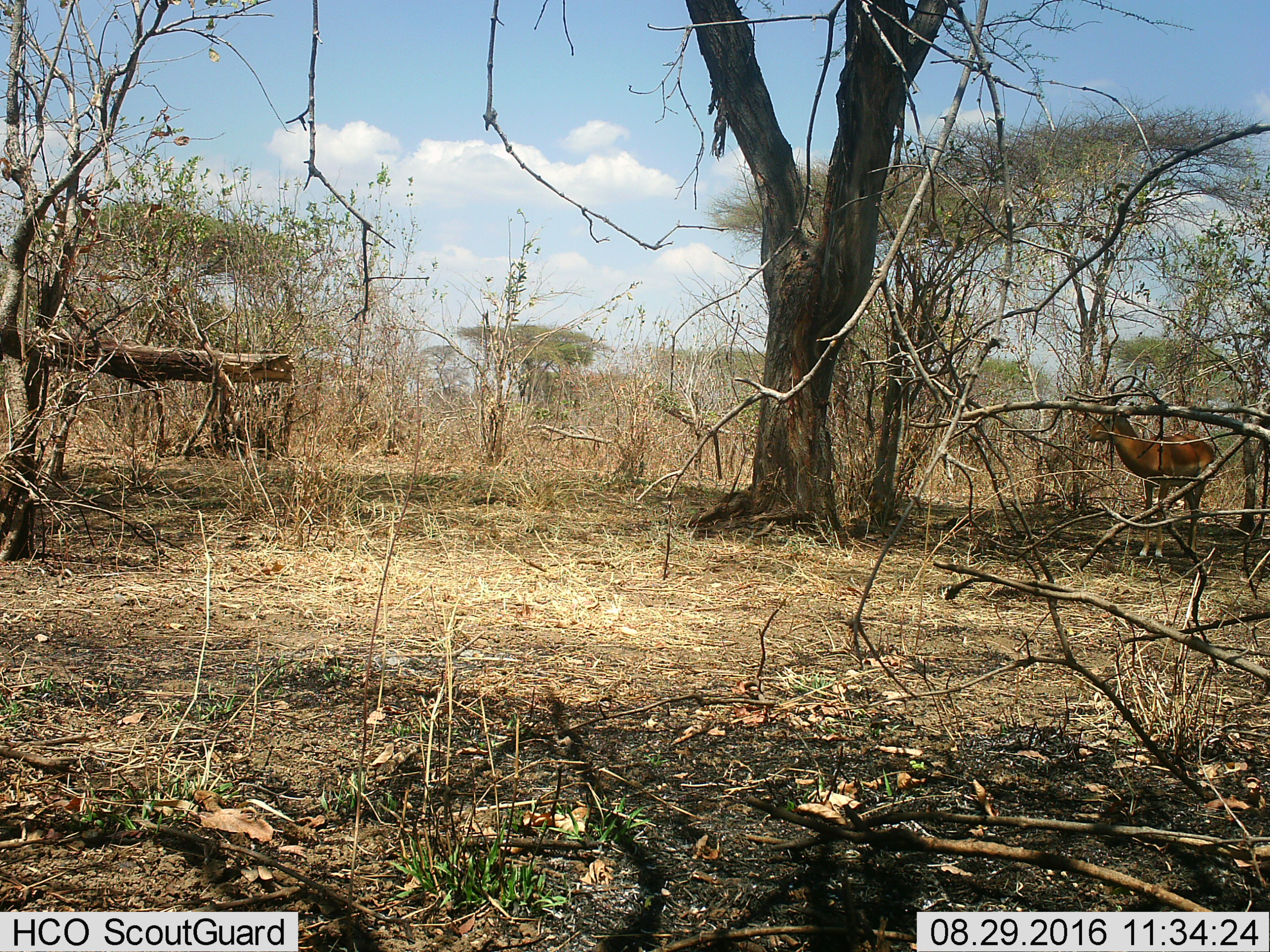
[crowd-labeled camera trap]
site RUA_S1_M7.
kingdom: Animalia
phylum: Chordata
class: Mammalia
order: Artiodactyla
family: Bovidae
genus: Aepyceros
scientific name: Aepyceros melampus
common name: impala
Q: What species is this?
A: Impala (Aepyceros melampus).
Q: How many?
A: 1.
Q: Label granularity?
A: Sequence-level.